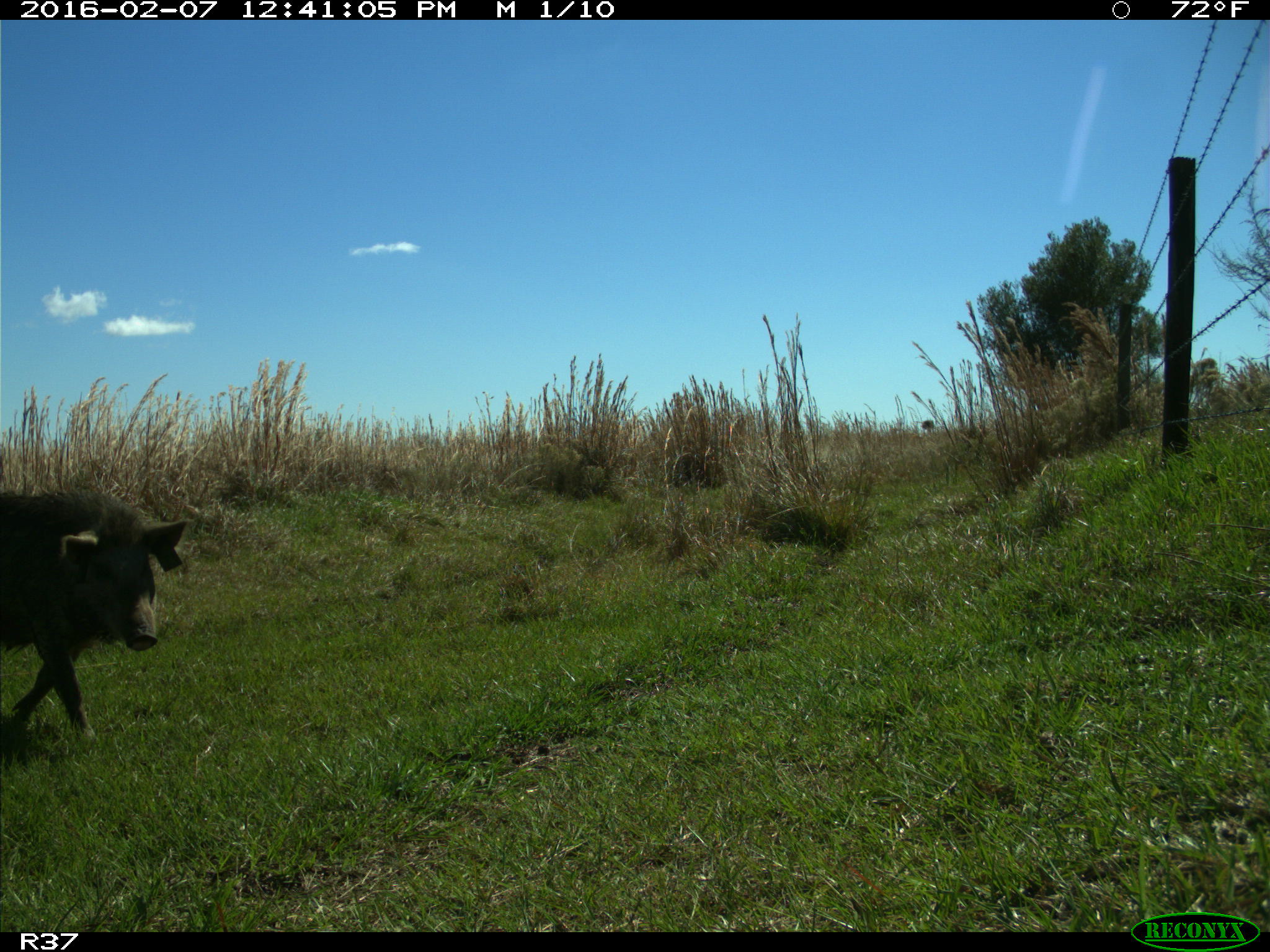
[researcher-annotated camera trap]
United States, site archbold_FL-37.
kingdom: Animalia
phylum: Chordata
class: Mammalia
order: Artiodactyla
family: Suidae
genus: Sus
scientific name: Sus scrofa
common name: wild boar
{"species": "Sus scrofa (wild boar)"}